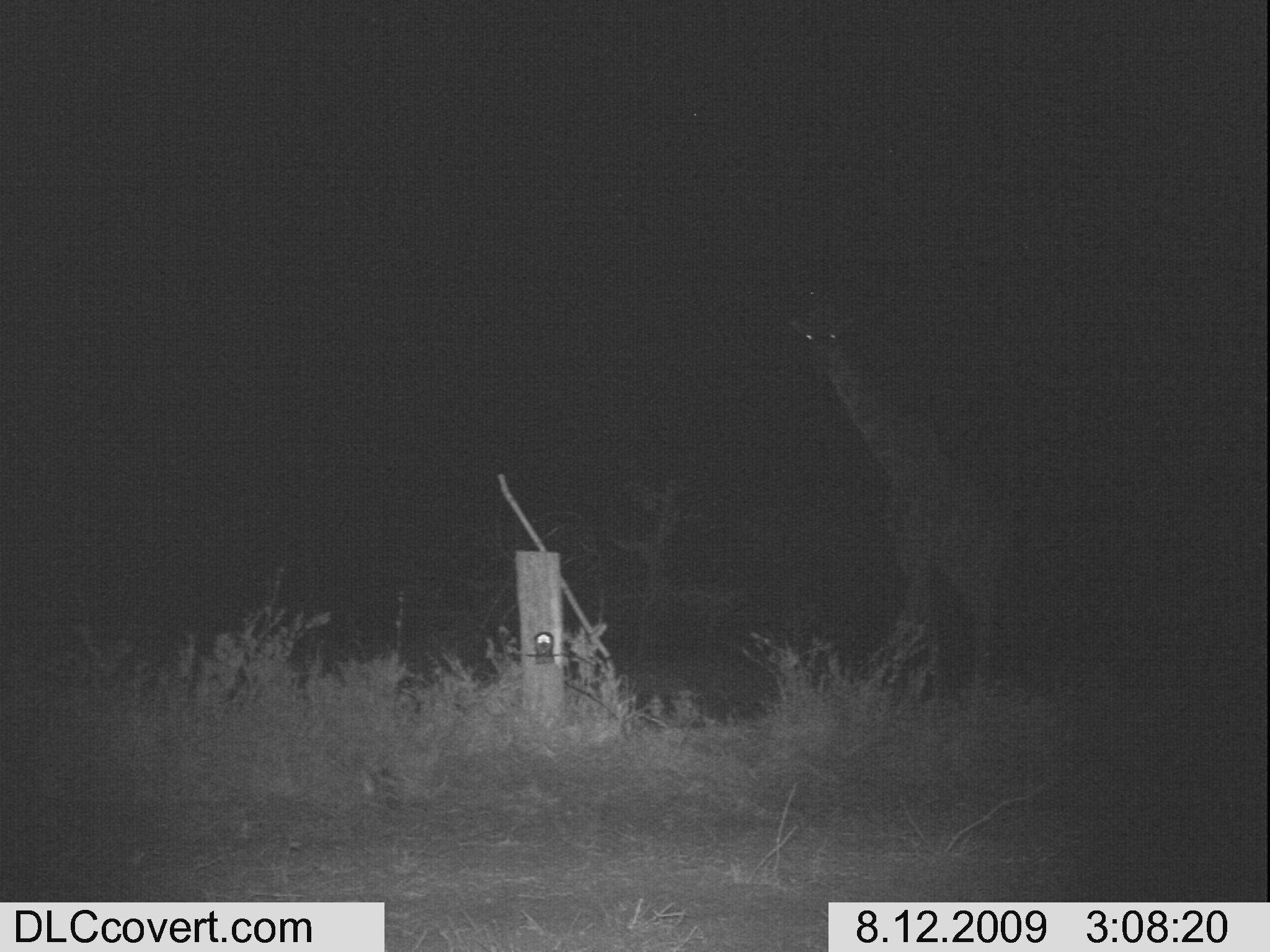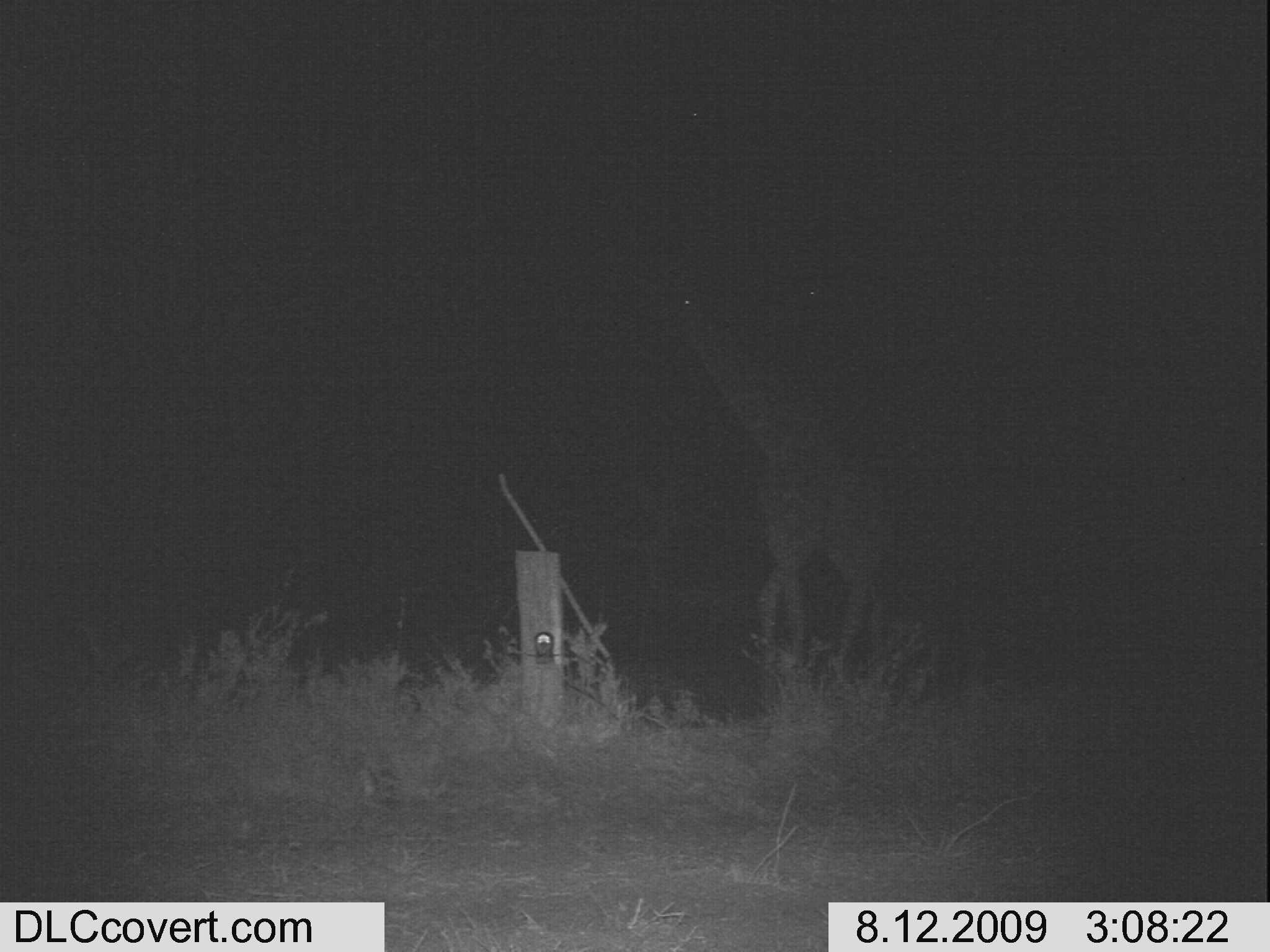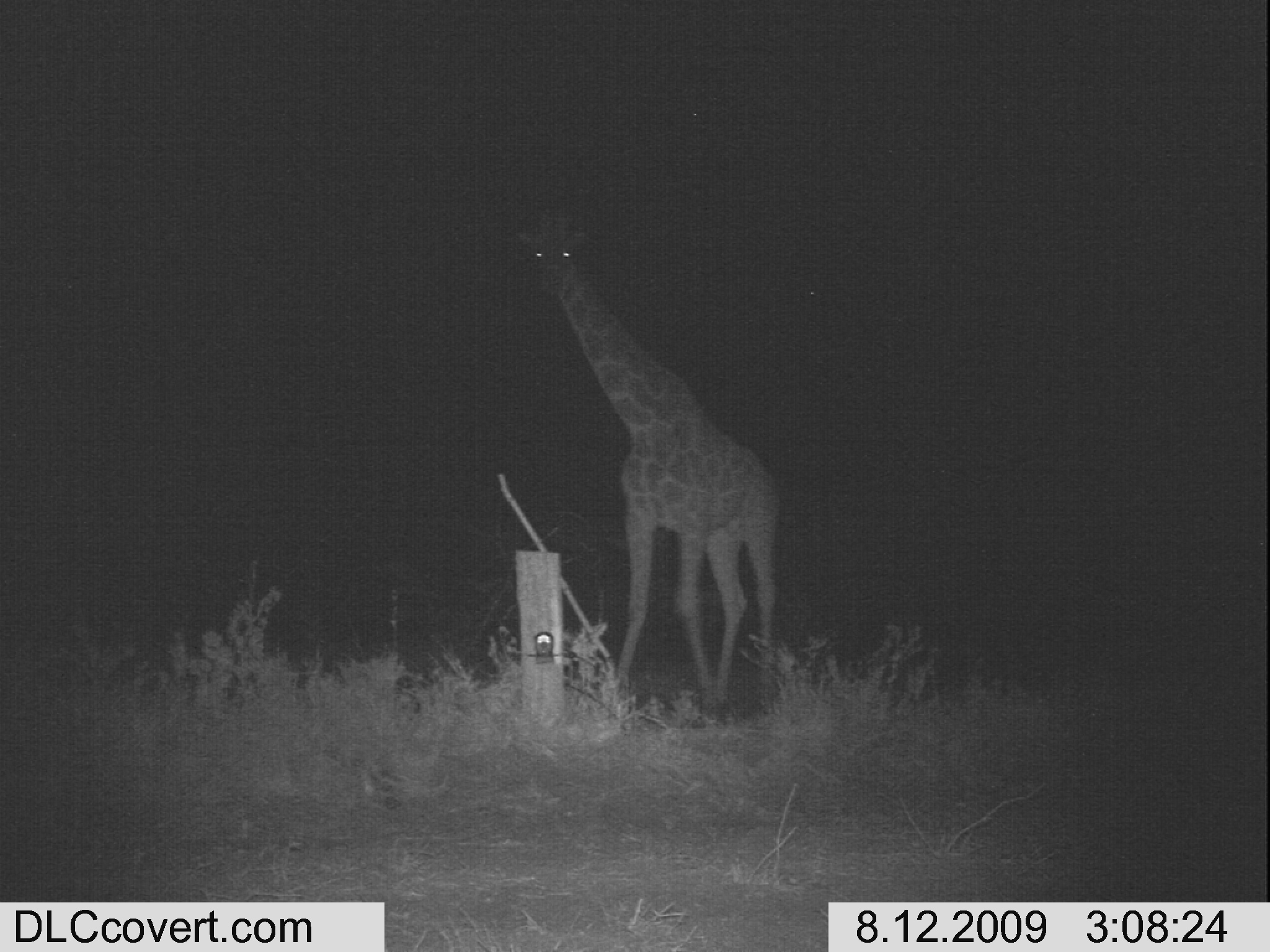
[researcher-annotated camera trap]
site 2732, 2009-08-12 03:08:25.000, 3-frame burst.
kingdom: Animalia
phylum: Chordata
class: Mammalia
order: Artiodactyla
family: Giraffidae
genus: Giraffa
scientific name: Giraffa camelopardalis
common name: giraffe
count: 1